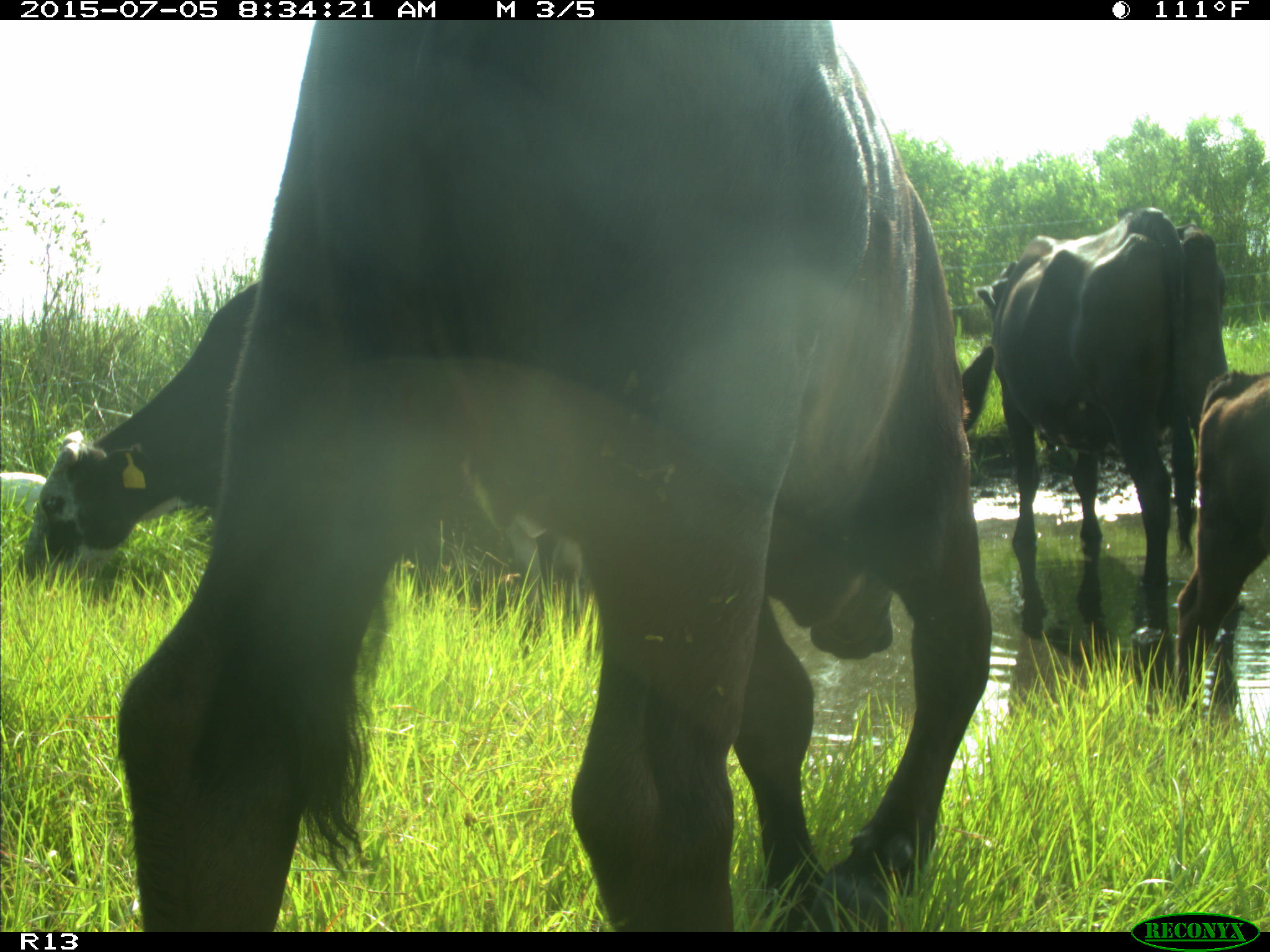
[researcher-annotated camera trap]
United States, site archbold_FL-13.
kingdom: Animalia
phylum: Chordata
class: Mammalia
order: Artiodactyla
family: Bovidae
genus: Bos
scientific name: Bos taurus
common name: domestic cow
Bos taurus (domestic cow).